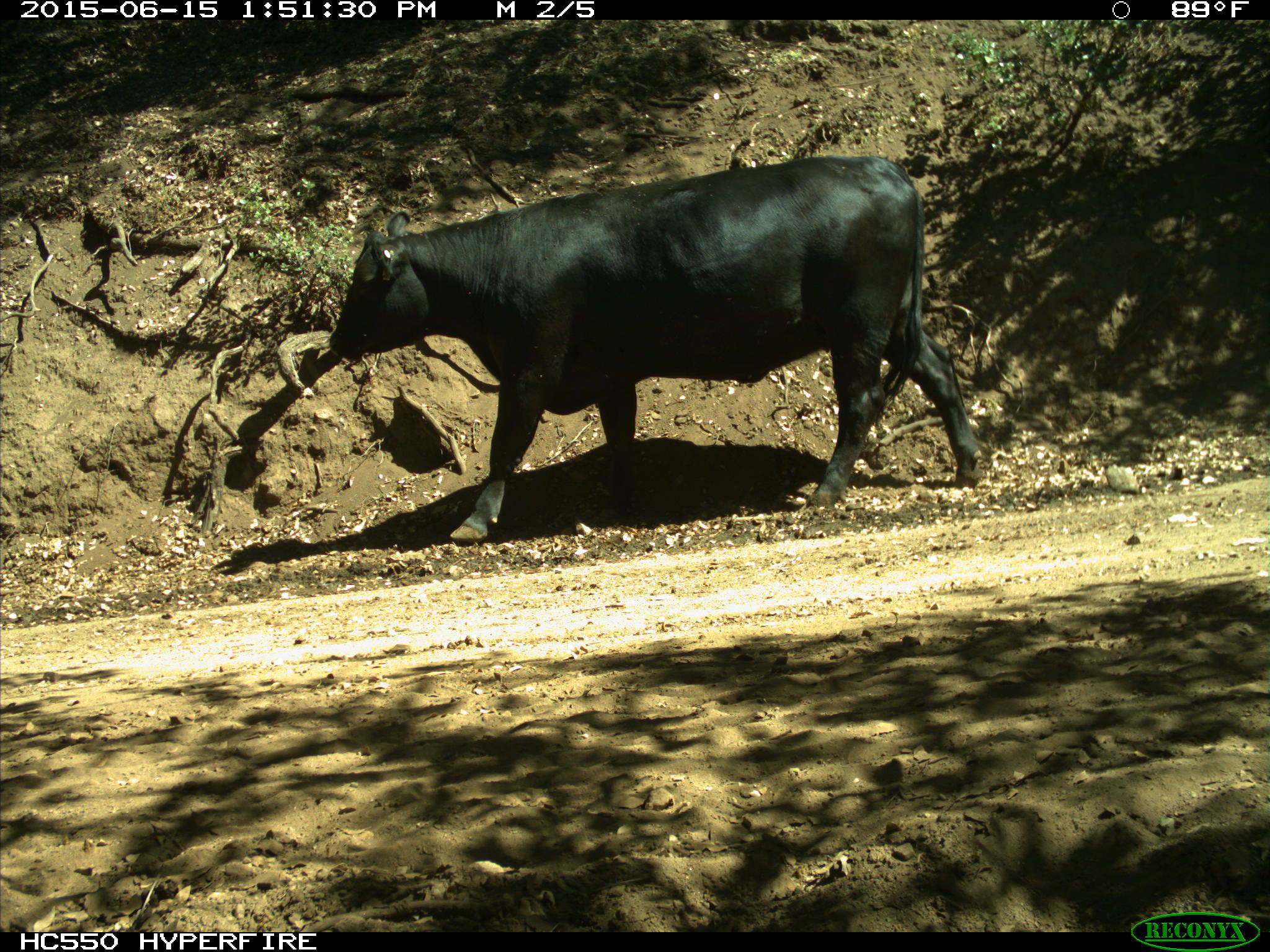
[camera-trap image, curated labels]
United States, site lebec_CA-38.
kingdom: Animalia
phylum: Chordata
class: Mammalia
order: Artiodactyla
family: Bovidae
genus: Bos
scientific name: Bos taurus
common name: domestic cow